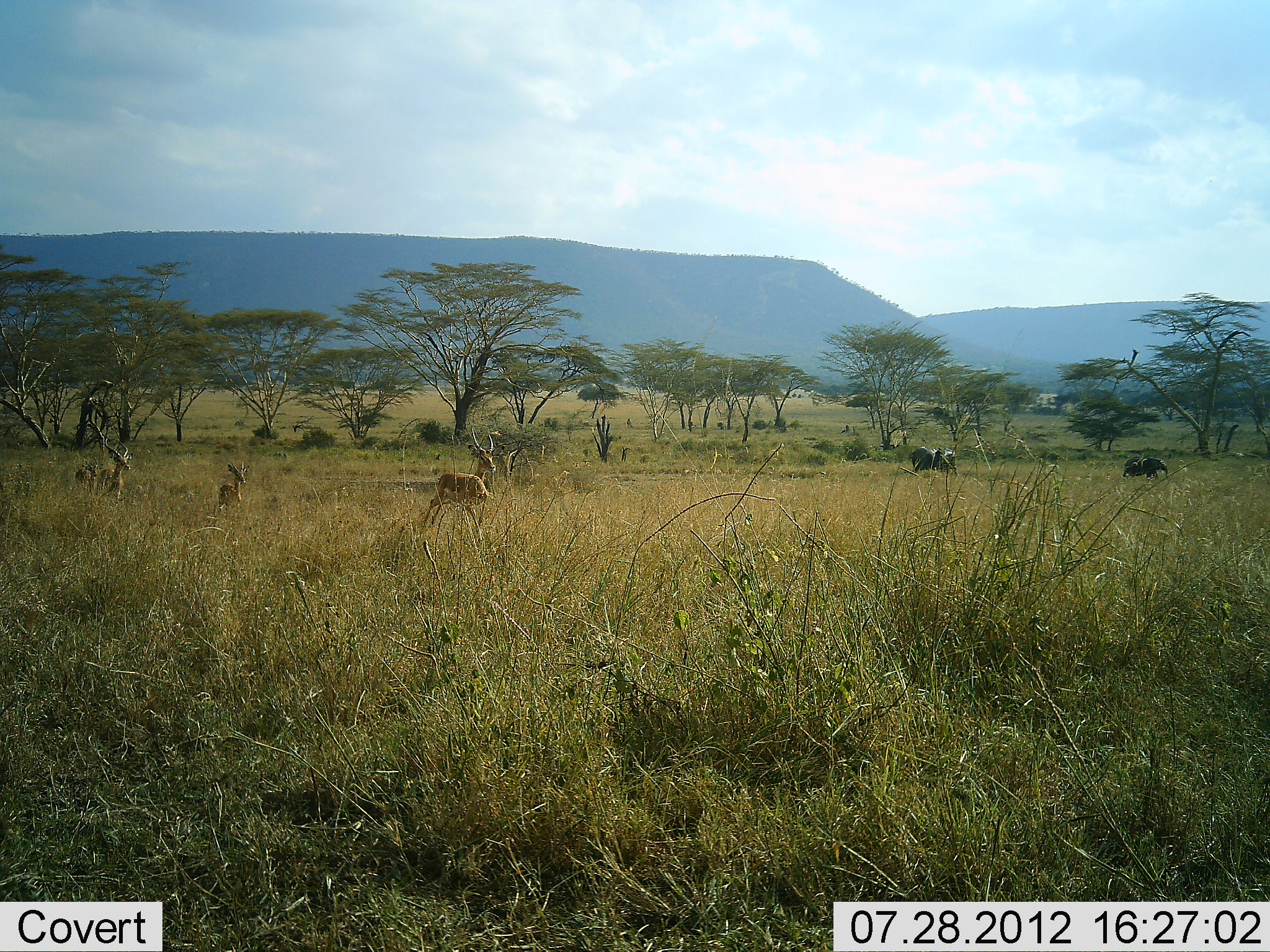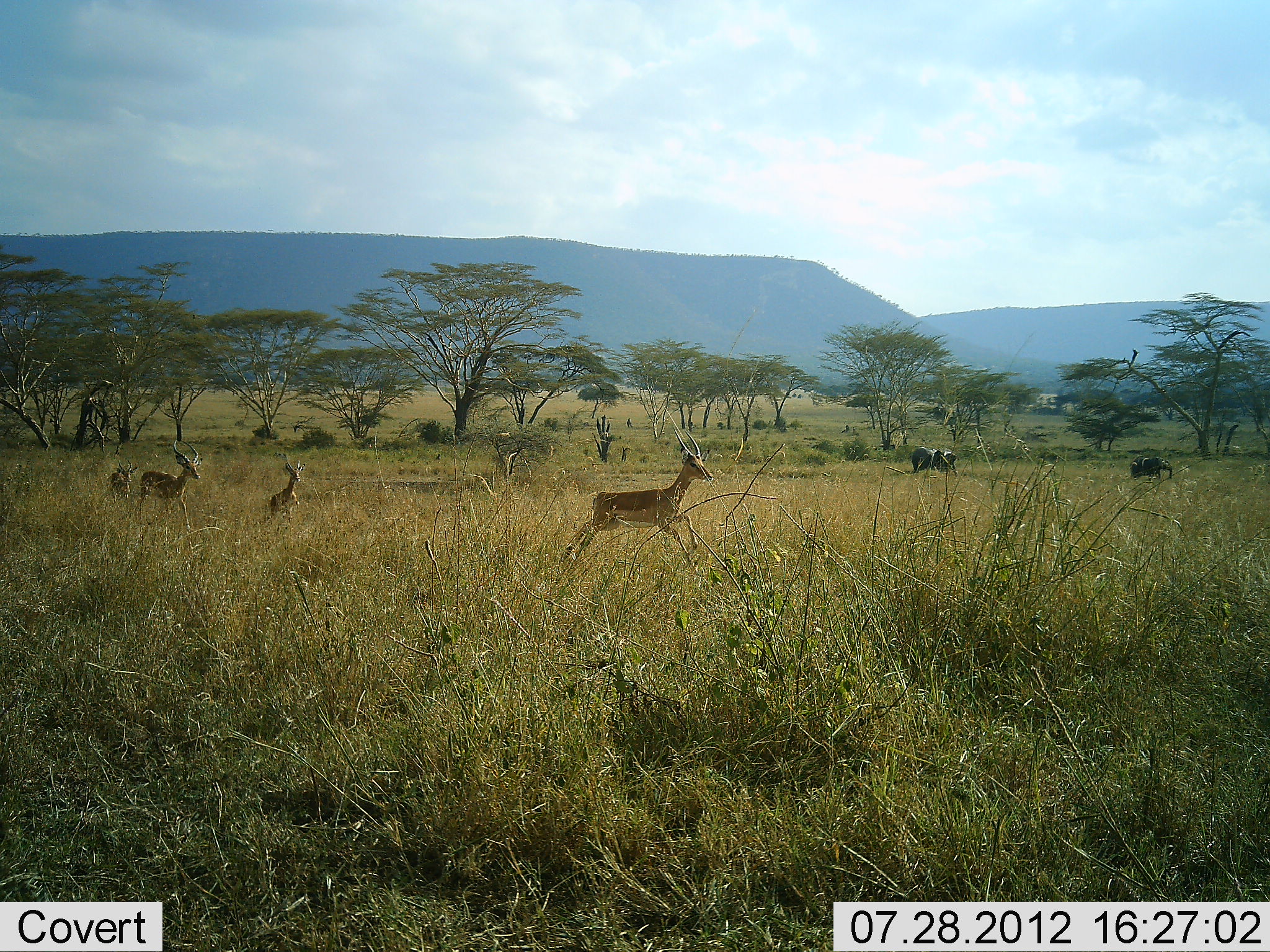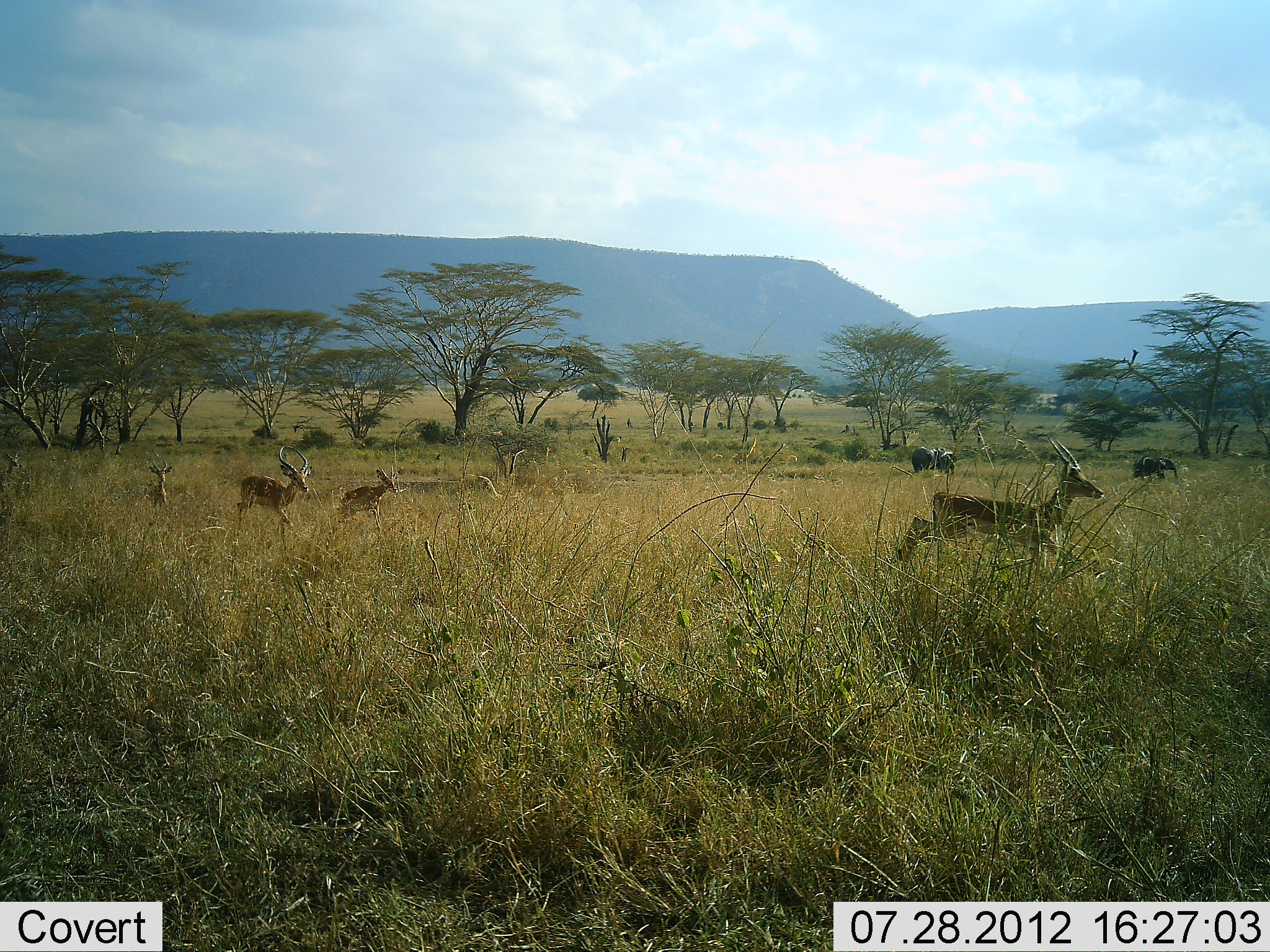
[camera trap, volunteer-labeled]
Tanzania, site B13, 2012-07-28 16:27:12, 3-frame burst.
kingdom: Animalia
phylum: Chordata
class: Mammalia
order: Proboscidea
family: Elephantidae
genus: Loxodonta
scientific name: Loxodonta africana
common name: african bush elephant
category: elephant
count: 3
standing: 79%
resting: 0%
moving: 57%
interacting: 0%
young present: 14%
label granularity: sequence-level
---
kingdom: Animalia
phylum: Chordata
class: Mammalia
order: Artiodactyla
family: Bovidae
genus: Aepyceros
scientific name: Aepyceros melampus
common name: impala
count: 5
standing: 0%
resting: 0%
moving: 100%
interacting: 0%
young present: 8%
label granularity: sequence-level